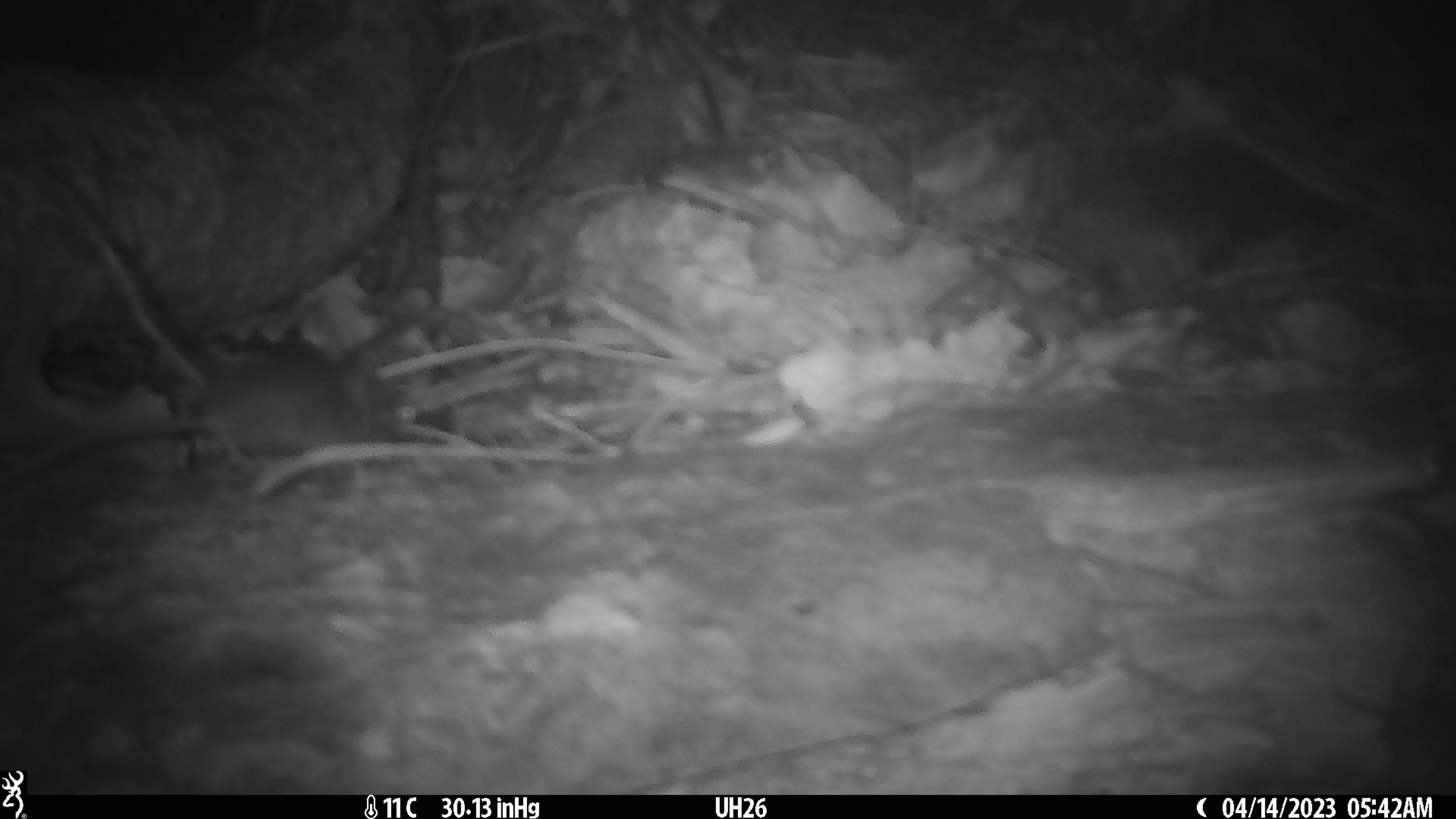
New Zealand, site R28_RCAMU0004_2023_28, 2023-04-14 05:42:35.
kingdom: Animalia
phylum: Chordata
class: Mammalia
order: Rodentia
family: Muridae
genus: Mus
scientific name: Mus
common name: mouse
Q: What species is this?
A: Mouse (Mus).